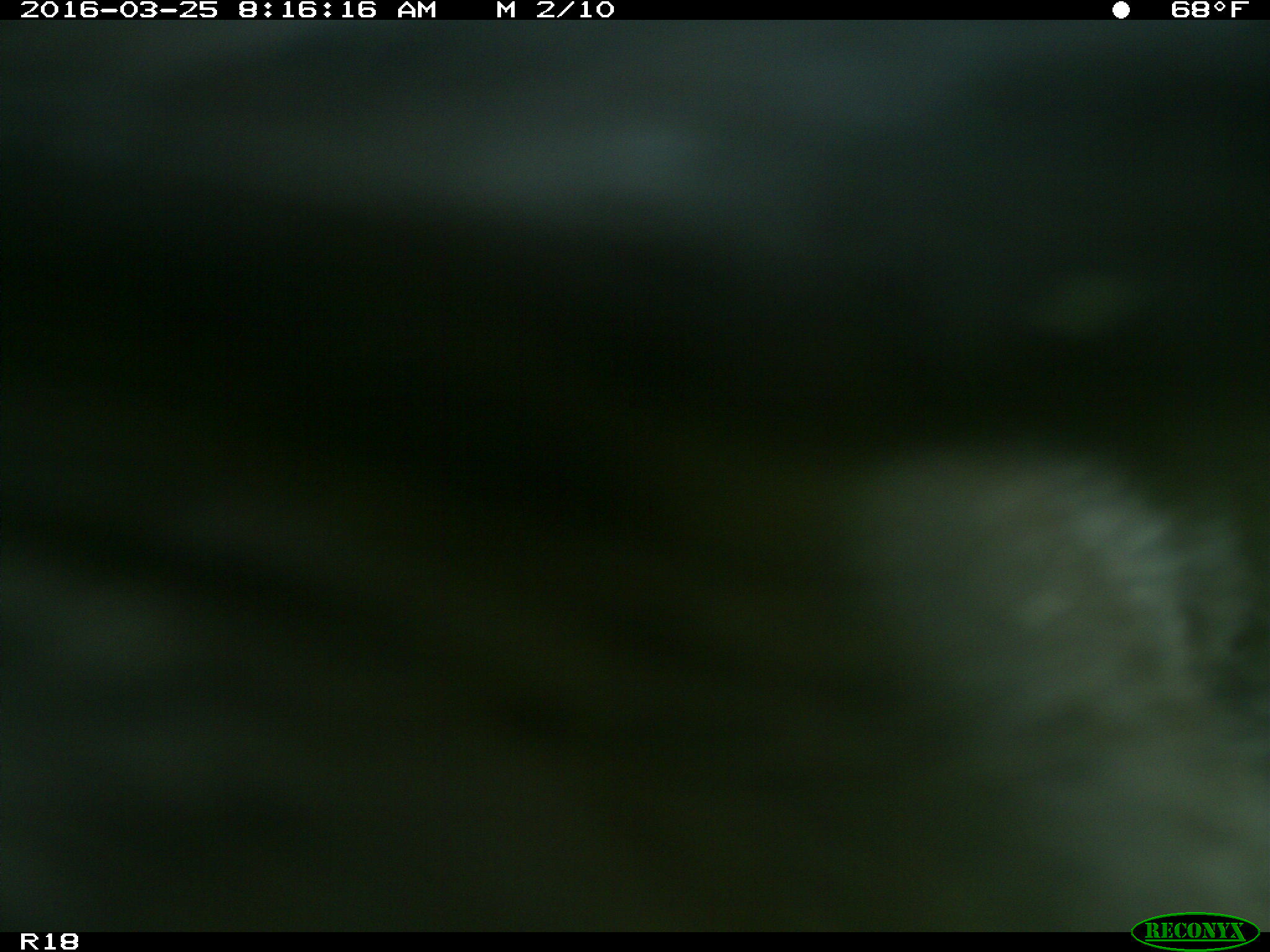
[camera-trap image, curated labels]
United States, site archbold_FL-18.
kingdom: Animalia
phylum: Chordata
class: Mammalia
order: Artiodactyla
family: Bovidae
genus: Bos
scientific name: Bos taurus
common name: domestic cow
Bos taurus (domestic cow).